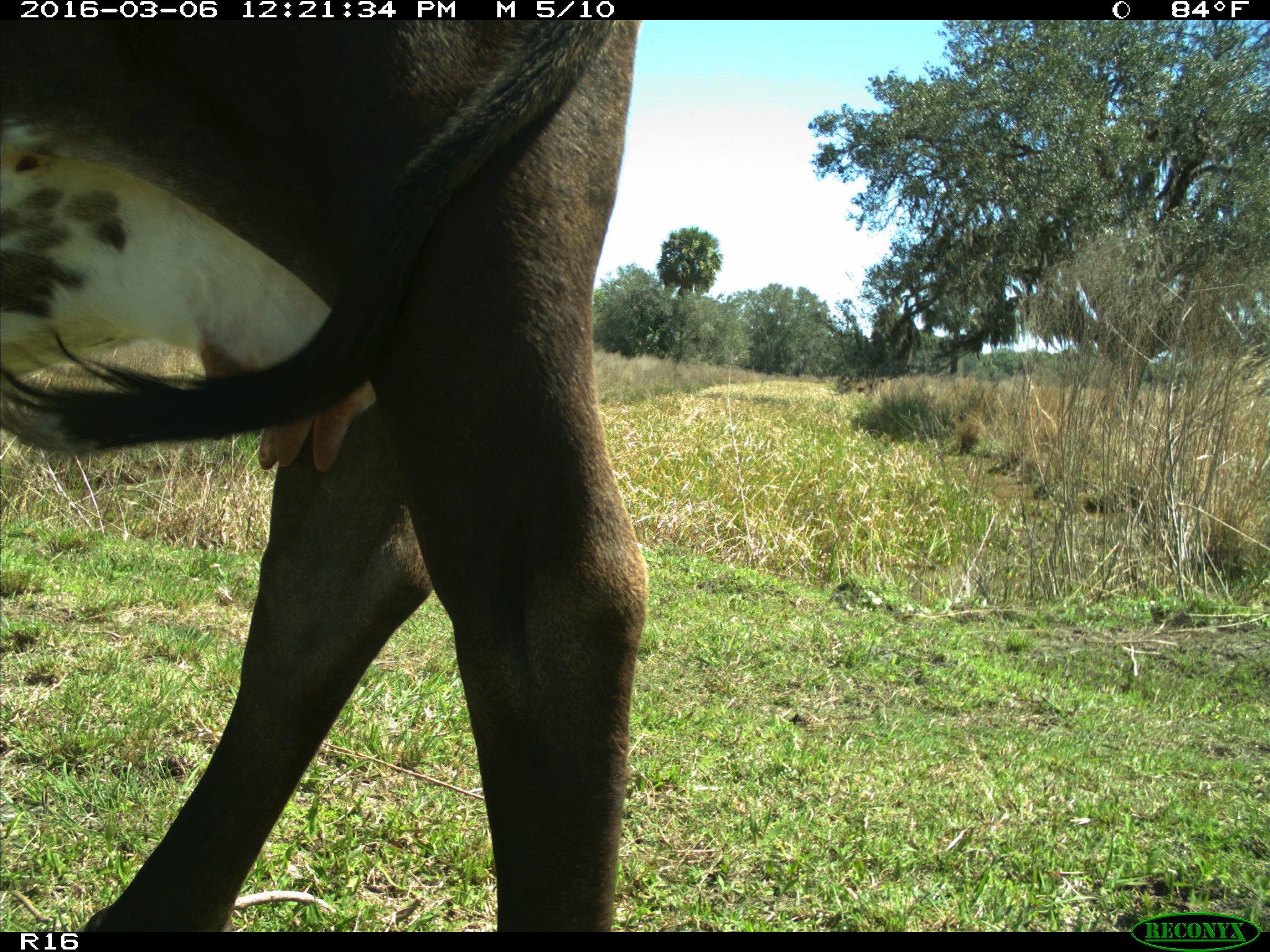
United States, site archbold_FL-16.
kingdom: Animalia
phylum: Chordata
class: Mammalia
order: Artiodactyla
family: Bovidae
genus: Bos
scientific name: Bos taurus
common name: domestic cow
Bos taurus (domestic cow).